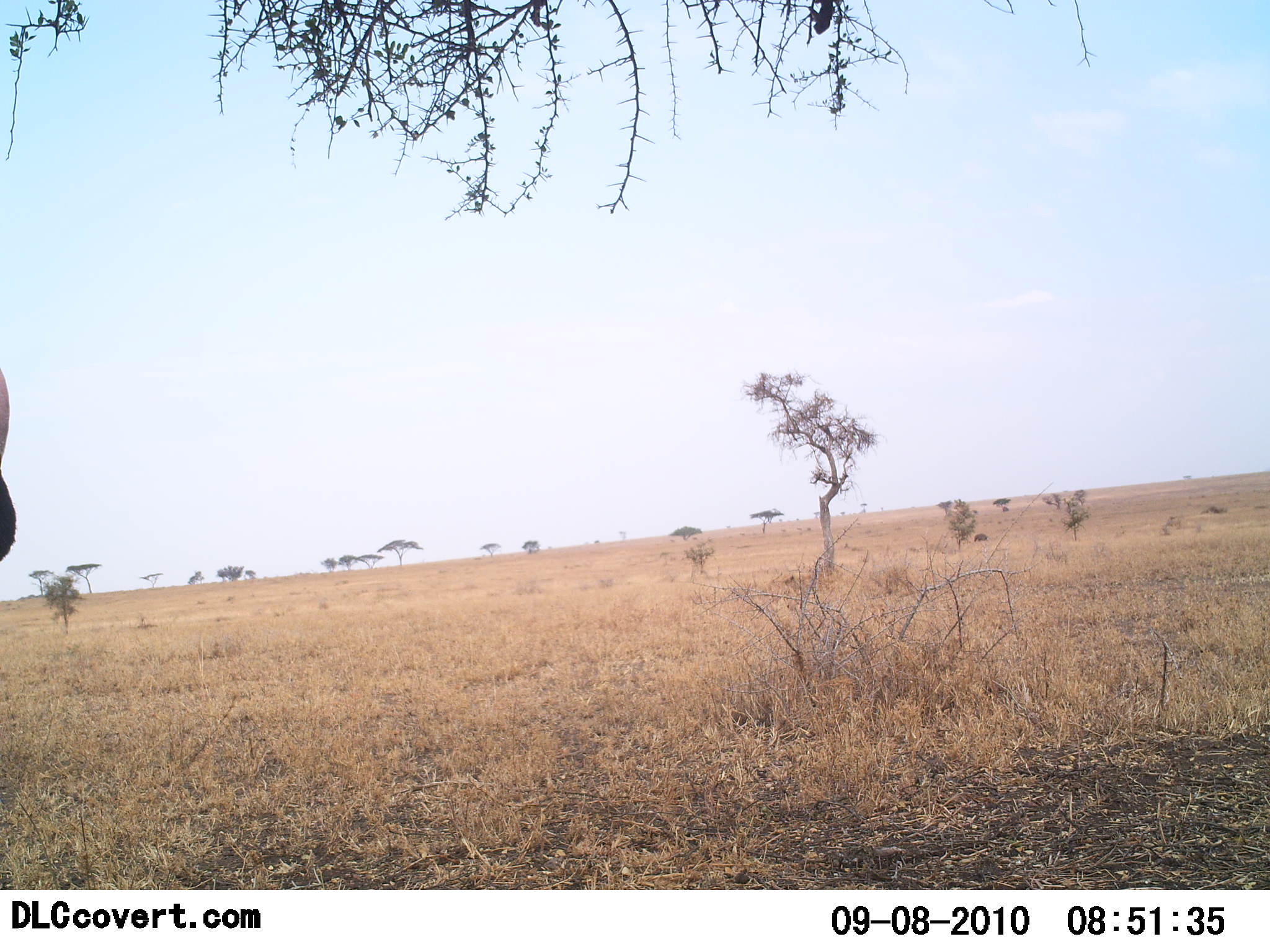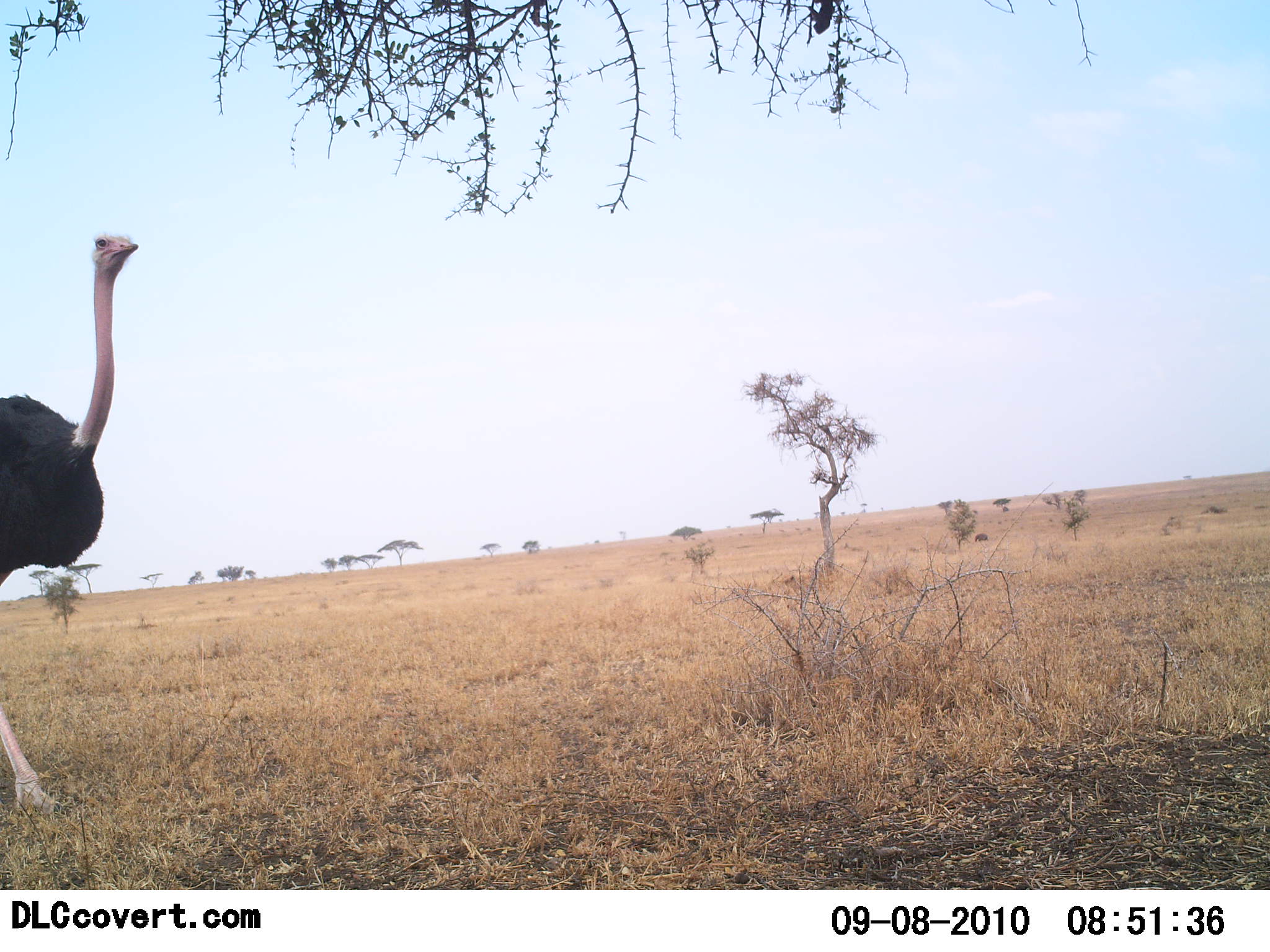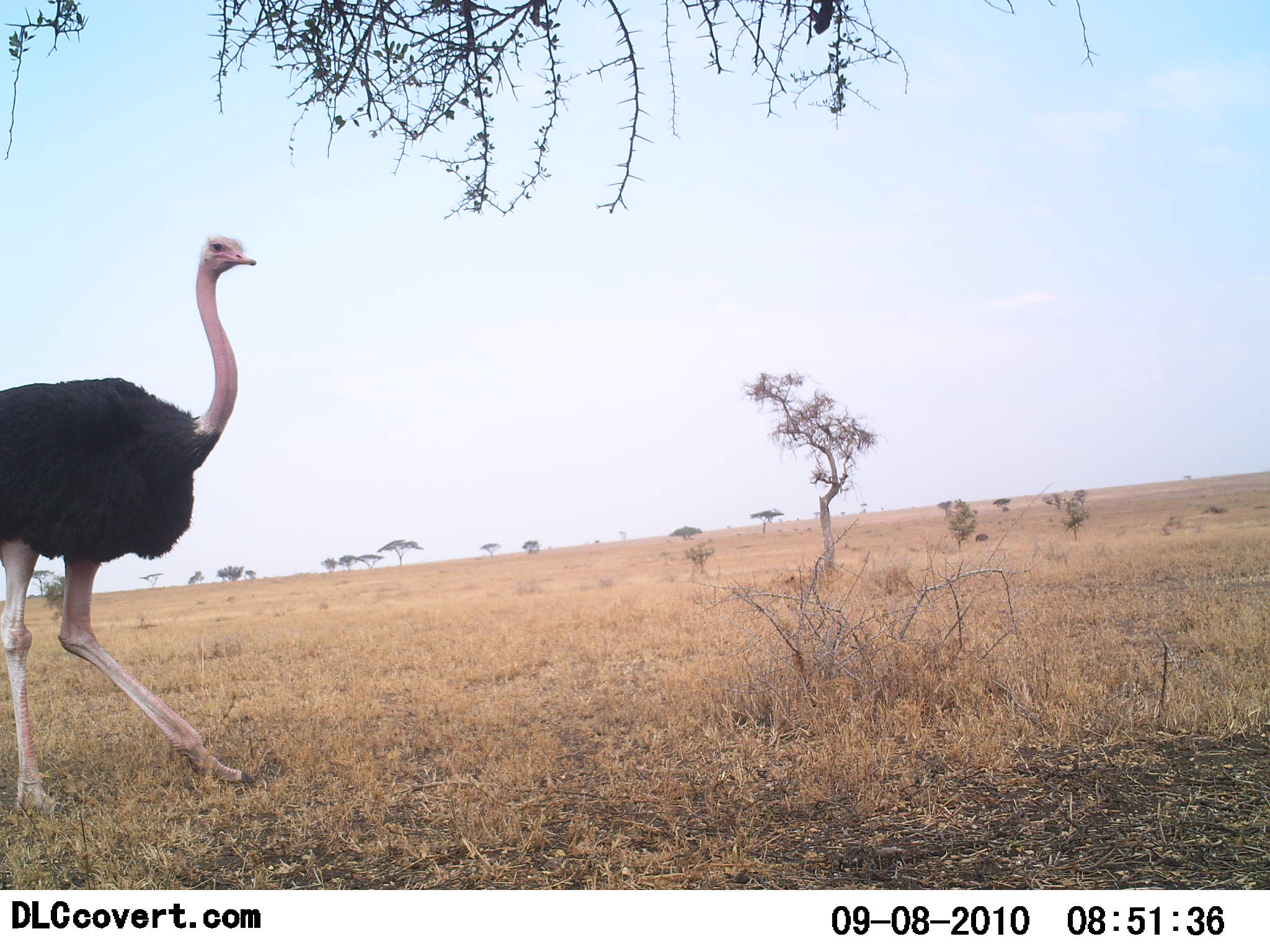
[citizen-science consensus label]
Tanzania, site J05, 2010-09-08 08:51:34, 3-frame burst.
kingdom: Animalia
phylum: Chordata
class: Aves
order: Struthioniformes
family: Struthionidae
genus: Struthio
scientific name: Struthio camelus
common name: ostrich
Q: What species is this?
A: Ostrich (Struthio camelus).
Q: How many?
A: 1.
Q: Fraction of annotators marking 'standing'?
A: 6%.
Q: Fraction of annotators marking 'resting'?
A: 0%.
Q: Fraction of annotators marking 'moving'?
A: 94%.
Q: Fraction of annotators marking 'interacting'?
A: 0%.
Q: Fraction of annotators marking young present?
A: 0%.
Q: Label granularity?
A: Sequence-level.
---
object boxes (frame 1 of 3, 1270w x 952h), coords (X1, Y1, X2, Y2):
animal: (0, 363, 17, 563)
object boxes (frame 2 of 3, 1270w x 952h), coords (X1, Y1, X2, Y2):
animal: (0, 229, 140, 813)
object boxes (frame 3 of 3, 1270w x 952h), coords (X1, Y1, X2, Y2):
animal: (0, 234, 257, 819)